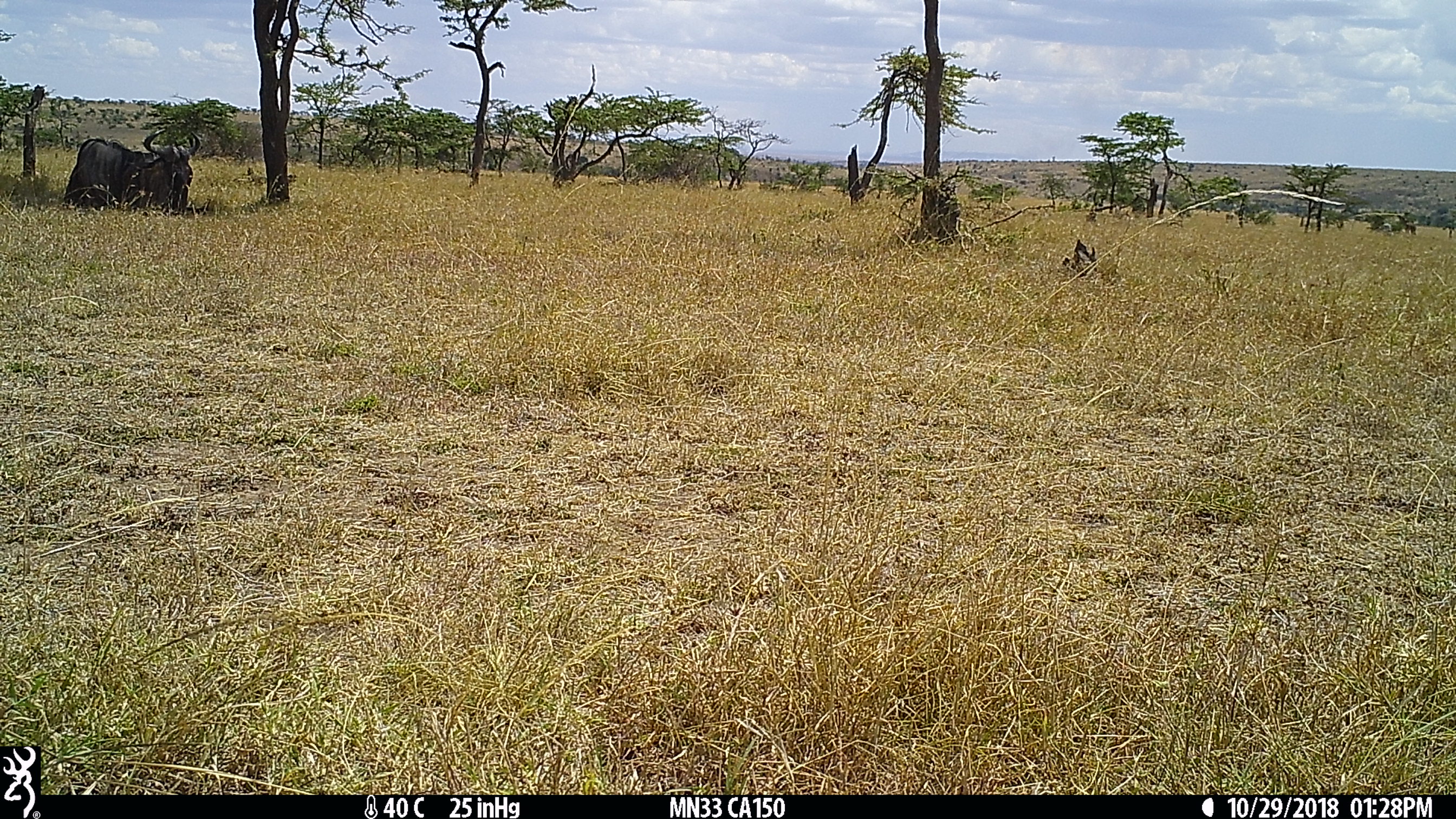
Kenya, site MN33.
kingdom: Animalia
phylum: Chordata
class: Mammalia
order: Artiodactyla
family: Bovidae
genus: Connochaetes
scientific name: Connochaetes taurinus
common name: blue wildebeest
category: wildebeest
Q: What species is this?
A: Wildebeest (blue wildebeest) (Connochaetes taurinus).